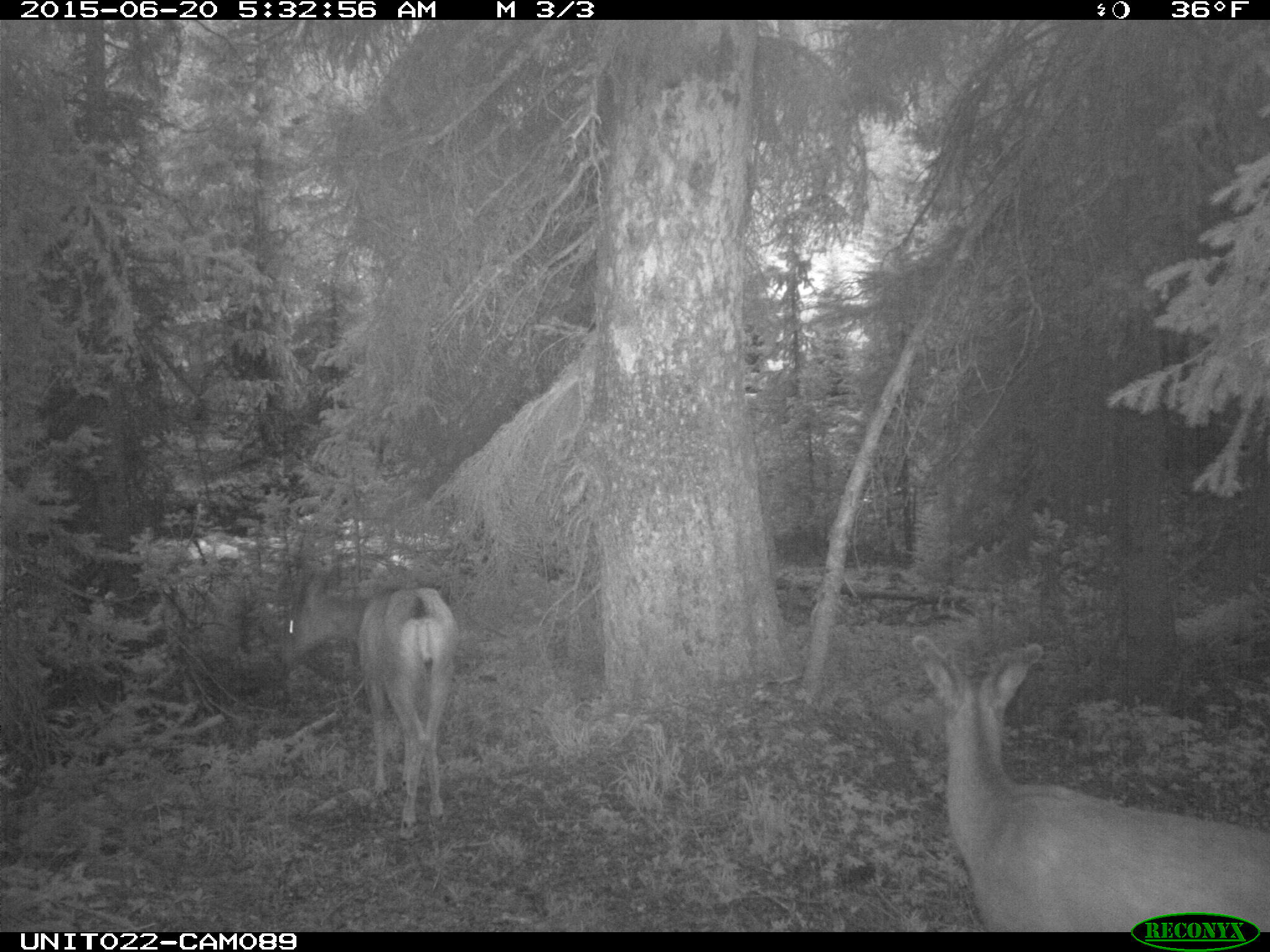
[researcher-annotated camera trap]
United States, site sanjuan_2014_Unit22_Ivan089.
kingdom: Animalia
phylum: Chordata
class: Mammalia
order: Artiodactyla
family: Cervidae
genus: Odocoileus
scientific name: Odocoileus hemionus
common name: mule deer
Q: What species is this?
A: Odocoileus hemionus (mule deer).